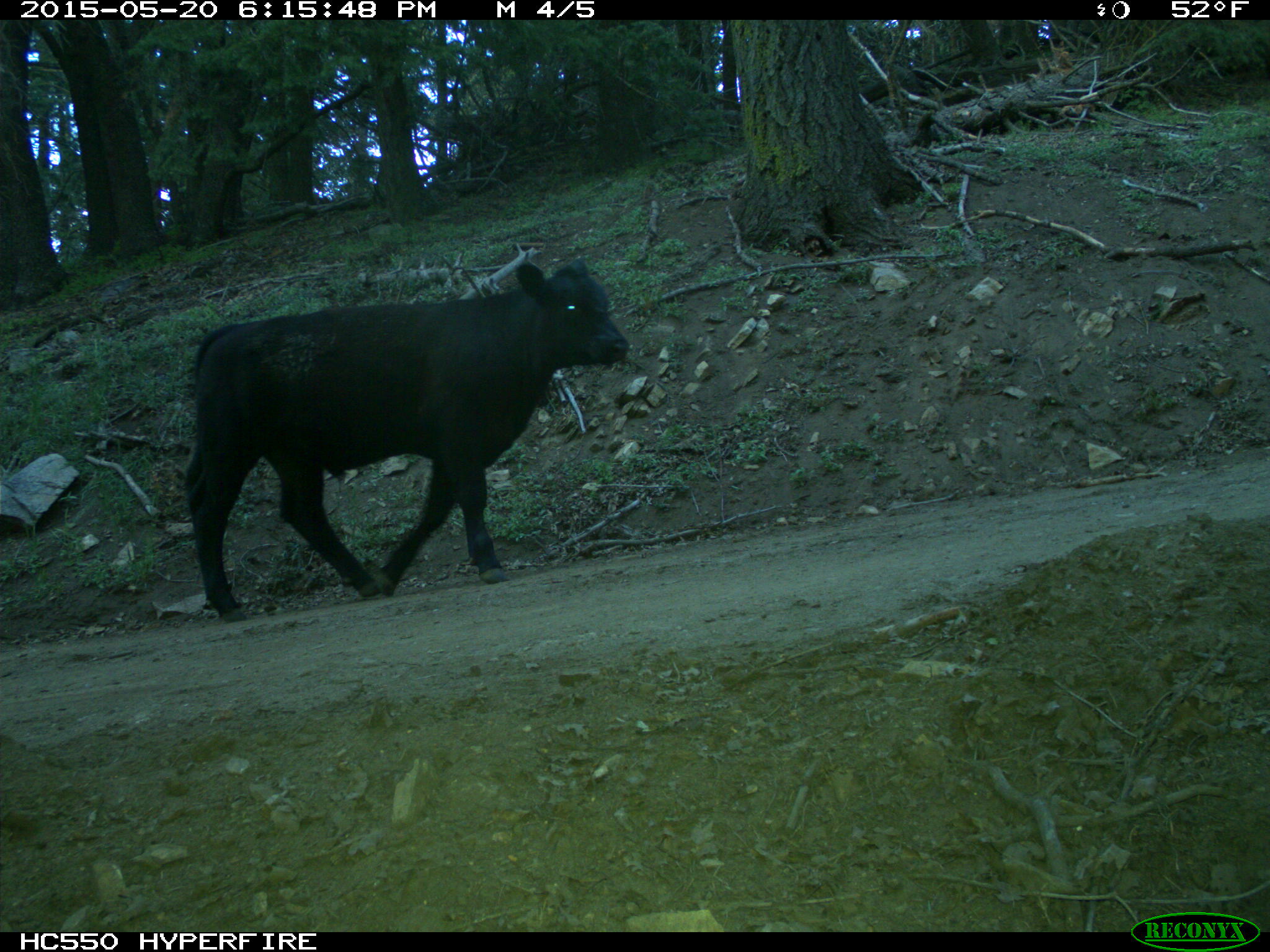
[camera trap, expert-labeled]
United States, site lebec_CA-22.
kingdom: Animalia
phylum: Chordata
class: Mammalia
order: Artiodactyla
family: Bovidae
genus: Bos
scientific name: Bos taurus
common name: domestic cow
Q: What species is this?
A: Bos taurus (domestic cow).